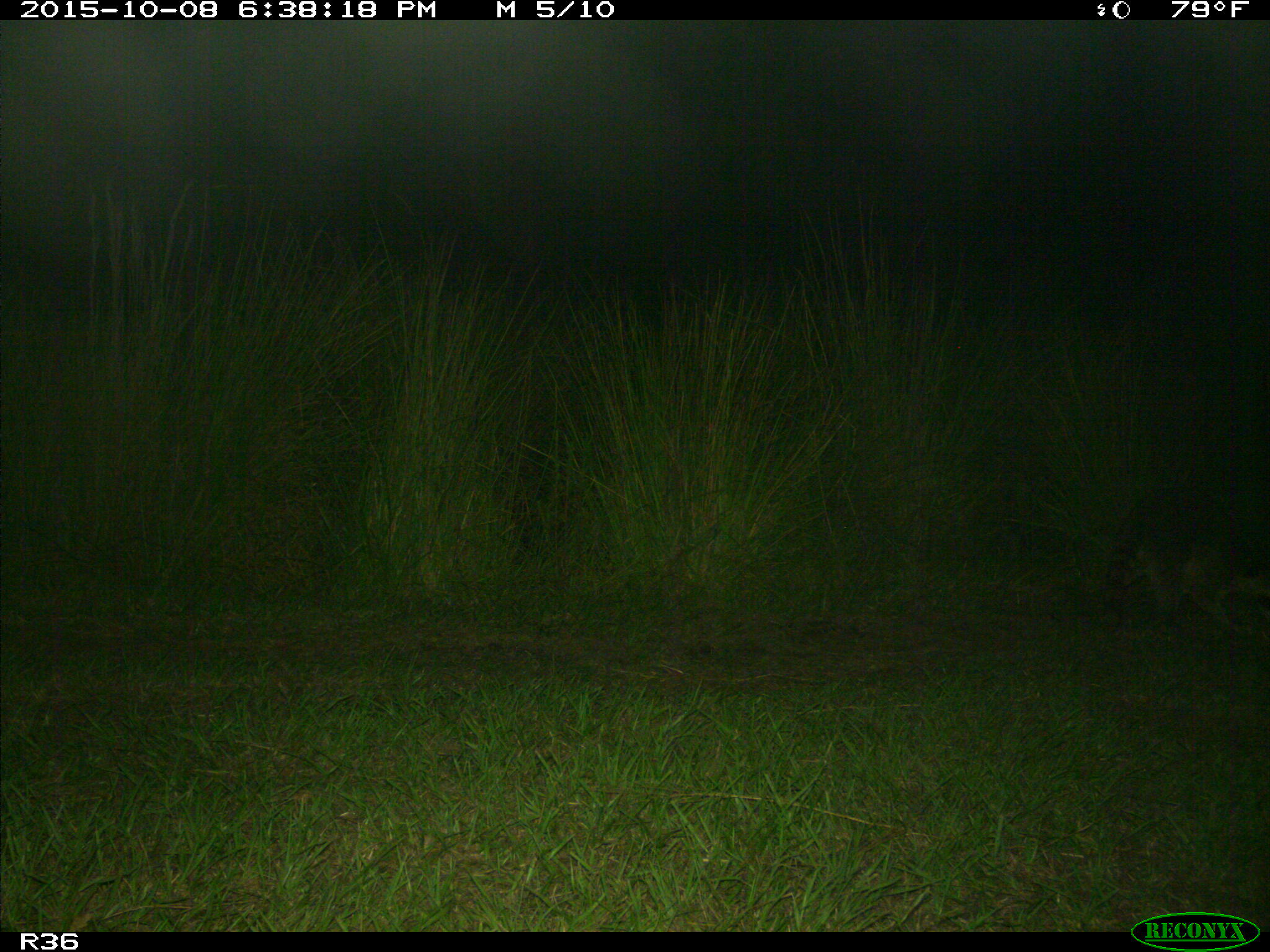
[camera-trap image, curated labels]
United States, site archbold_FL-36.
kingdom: Animalia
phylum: Chordata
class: Mammalia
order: Carnivora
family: Procyonidae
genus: Procyon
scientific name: Procyon lotor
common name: common raccoon